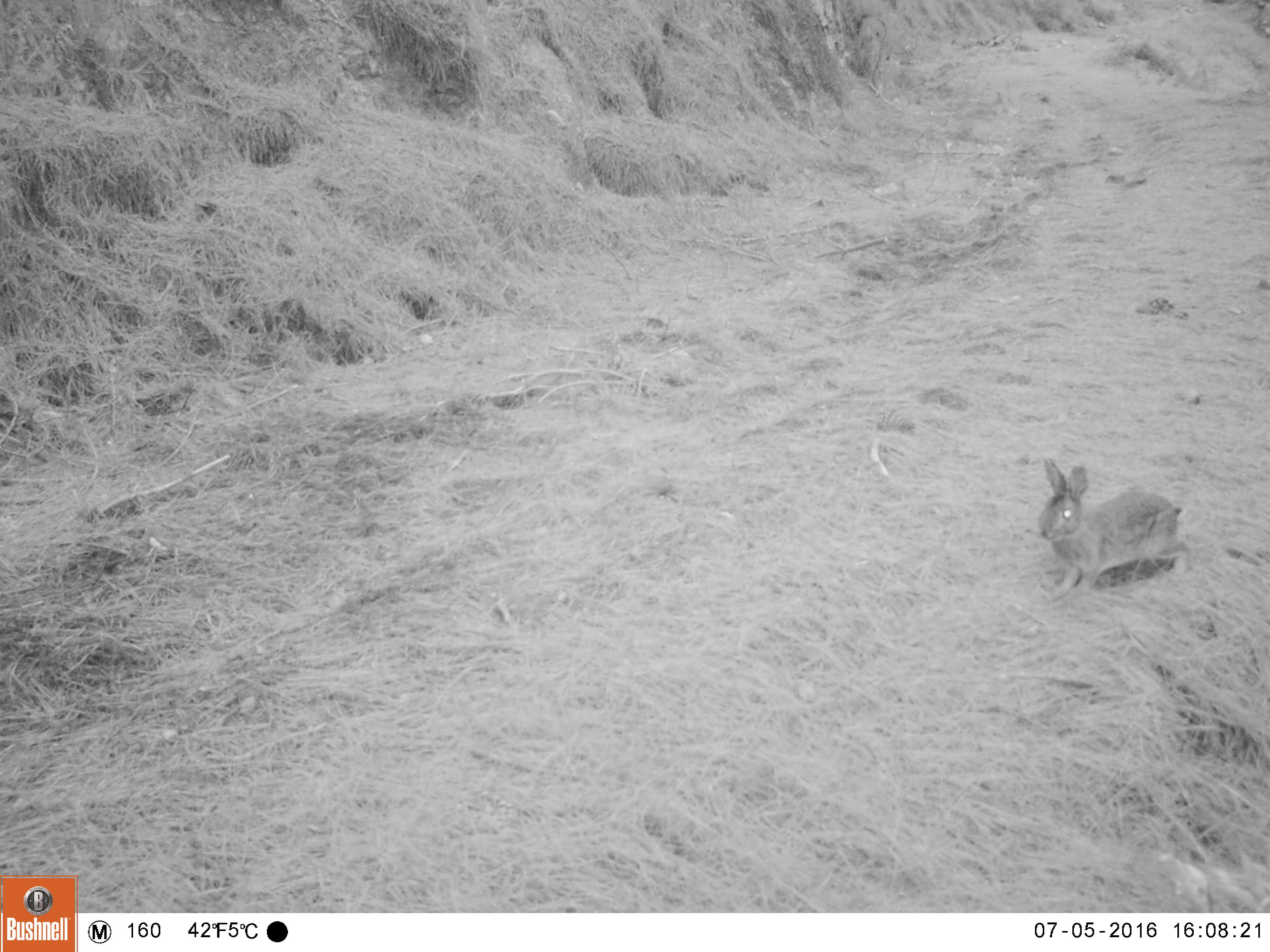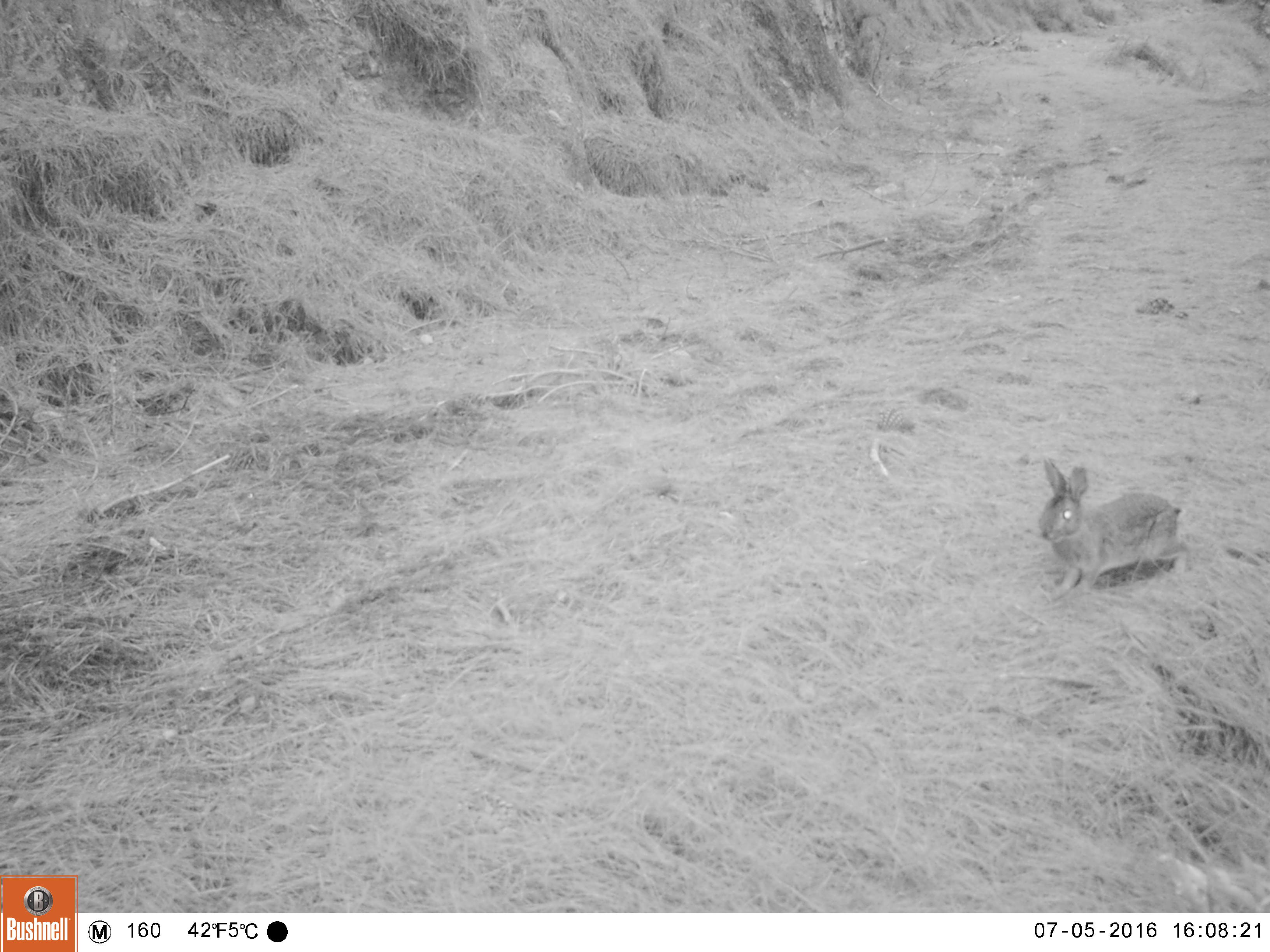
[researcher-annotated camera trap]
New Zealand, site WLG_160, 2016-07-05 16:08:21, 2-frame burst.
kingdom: Animalia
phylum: Chordata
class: Mammalia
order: Lagomorpha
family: Leporidae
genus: Oryctolagus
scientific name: Oryctolagus cuniculus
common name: european rabbit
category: rabbit